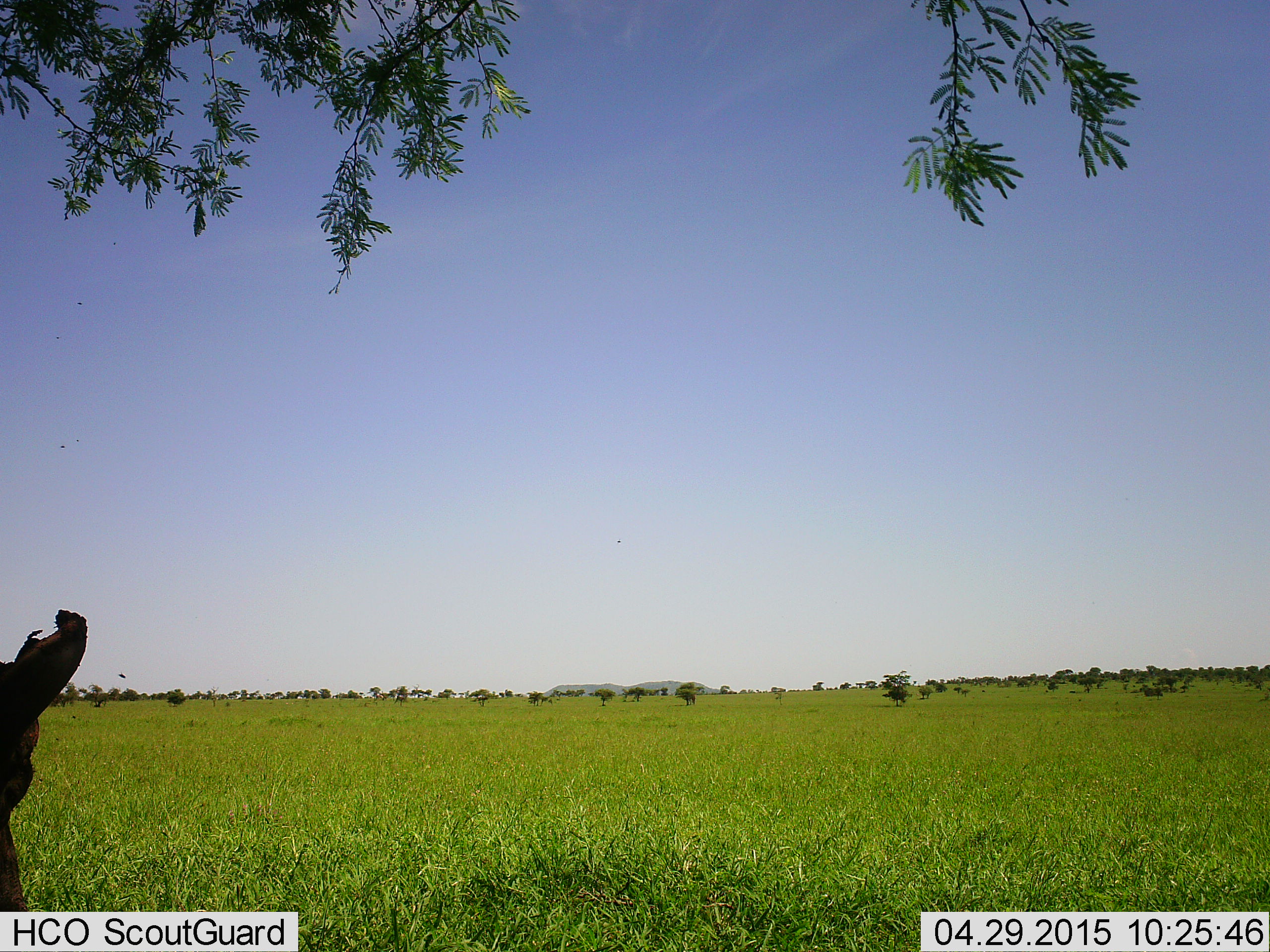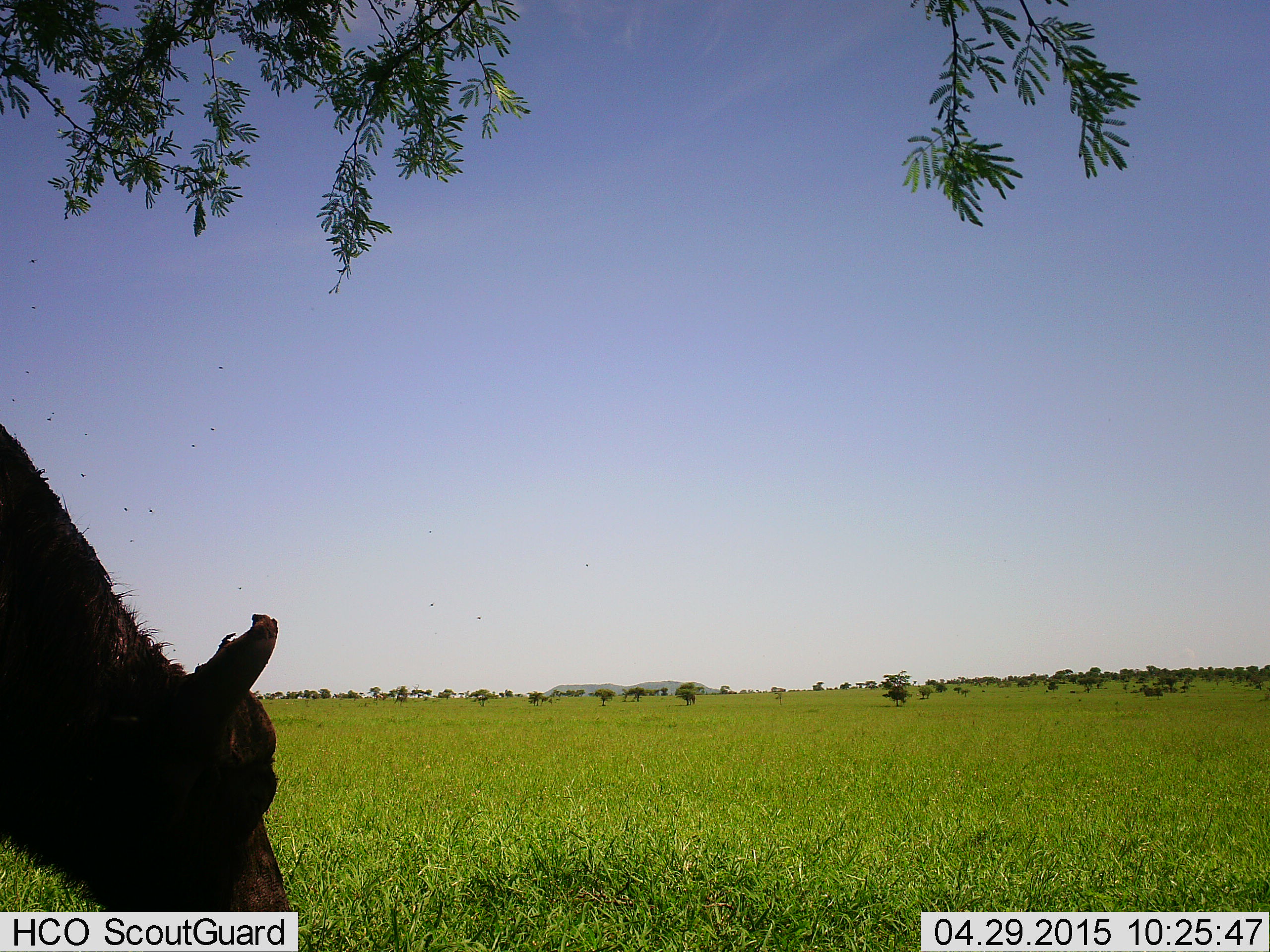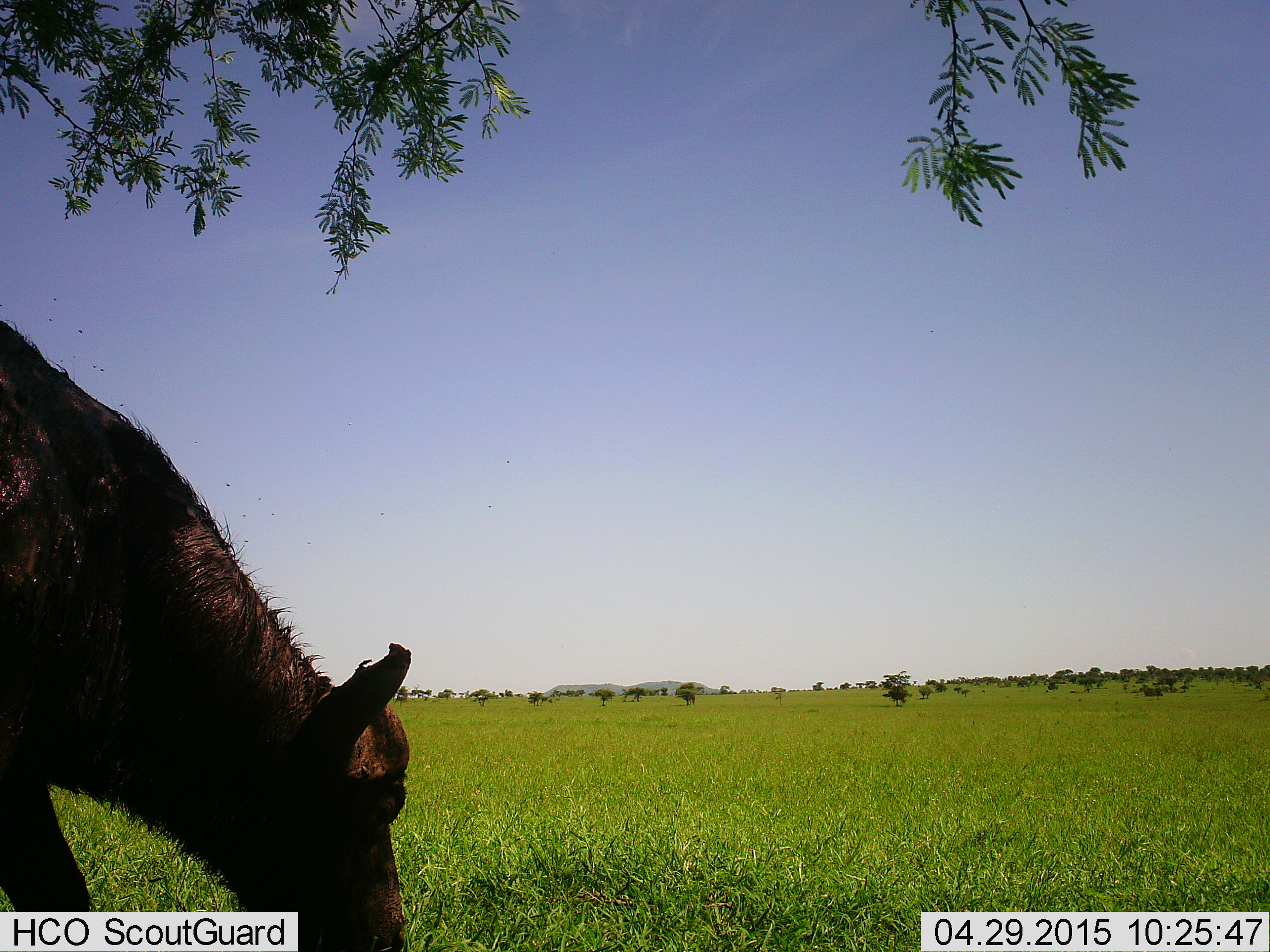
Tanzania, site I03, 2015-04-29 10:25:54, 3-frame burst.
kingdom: Animalia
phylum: Chordata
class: Mammalia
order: Artiodactyla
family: Bovidae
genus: Syncerus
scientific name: Syncerus caffer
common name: cape buffalo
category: buffalo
Buffalo (cape buffalo) (Syncerus caffer), count 1. Behavior (volunteer vote fractions): standing 9%, resting 0%, moving 36%, interacting 0%. Young present (vote fraction): 36%. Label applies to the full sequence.